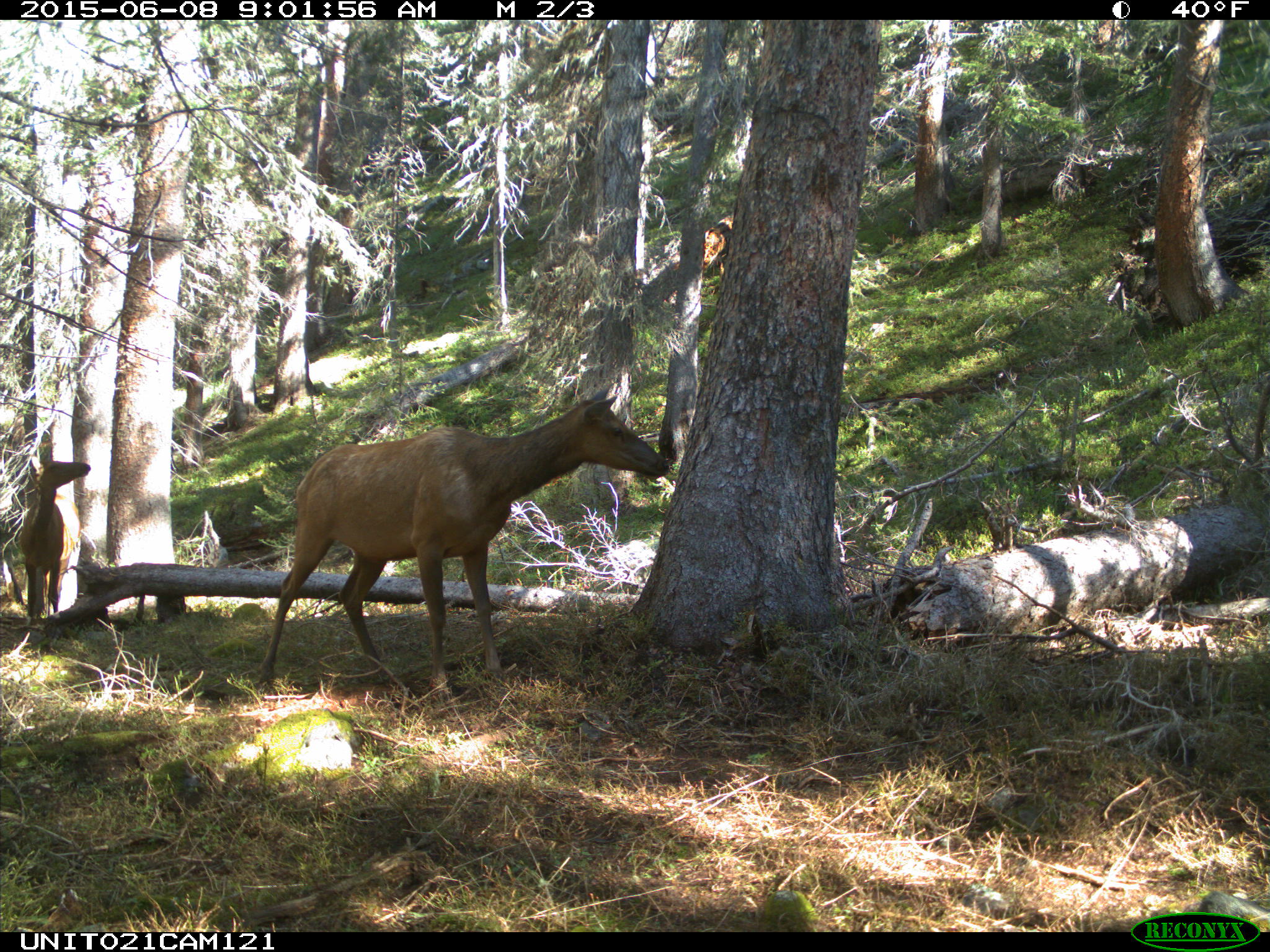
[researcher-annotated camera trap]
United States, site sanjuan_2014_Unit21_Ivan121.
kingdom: Animalia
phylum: Chordata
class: Mammalia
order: Artiodactyla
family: Cervidae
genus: Cervus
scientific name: Cervus elaphus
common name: red deer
Cervus elaphus (red deer).